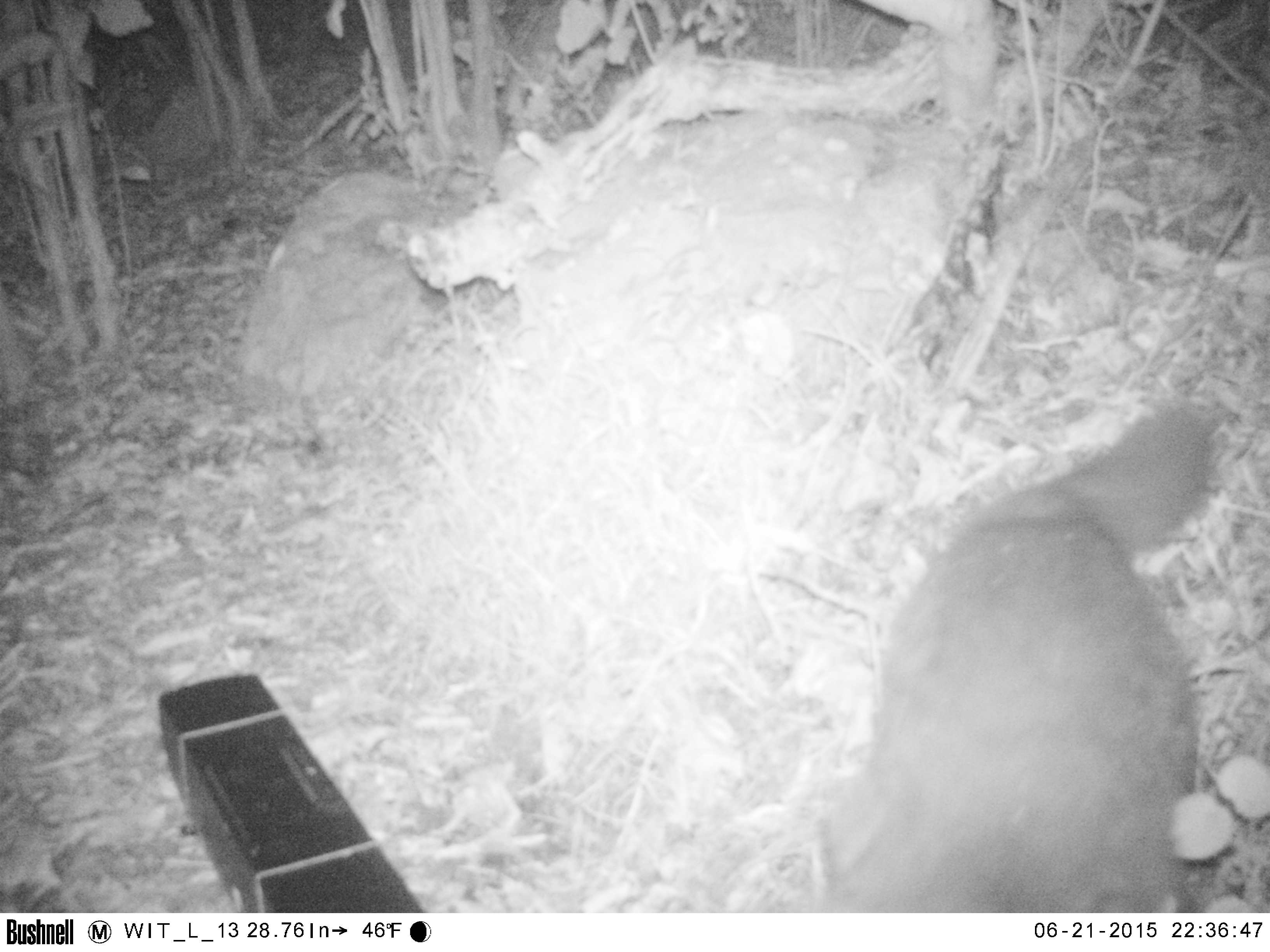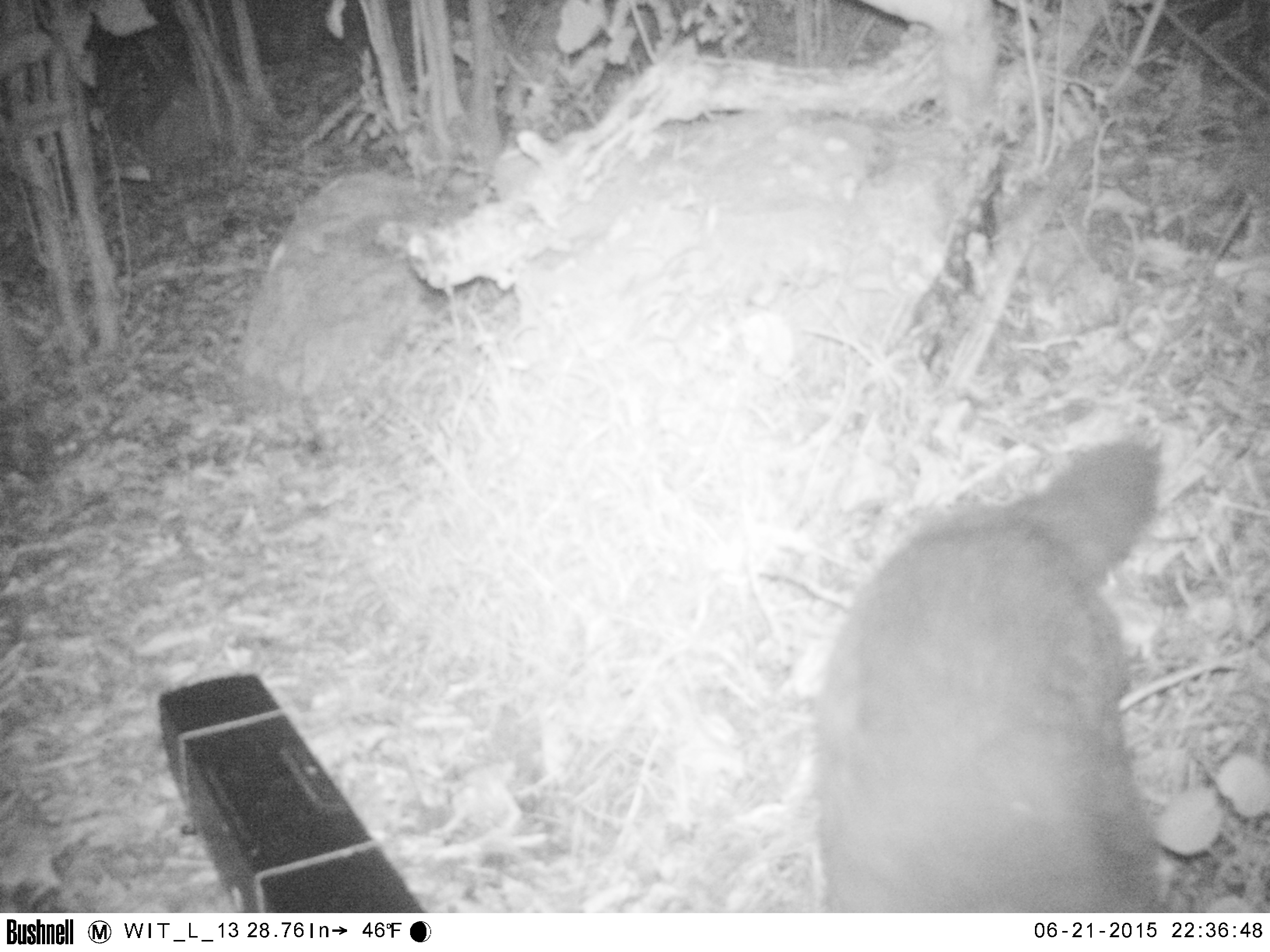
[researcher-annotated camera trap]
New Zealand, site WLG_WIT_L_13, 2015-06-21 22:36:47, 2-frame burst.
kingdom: Animalia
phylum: Chordata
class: Mammalia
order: Carnivora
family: Felidae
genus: Felis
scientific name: Felis catus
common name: domestic cat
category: cat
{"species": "cat (domestic cat) (Felis catus)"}